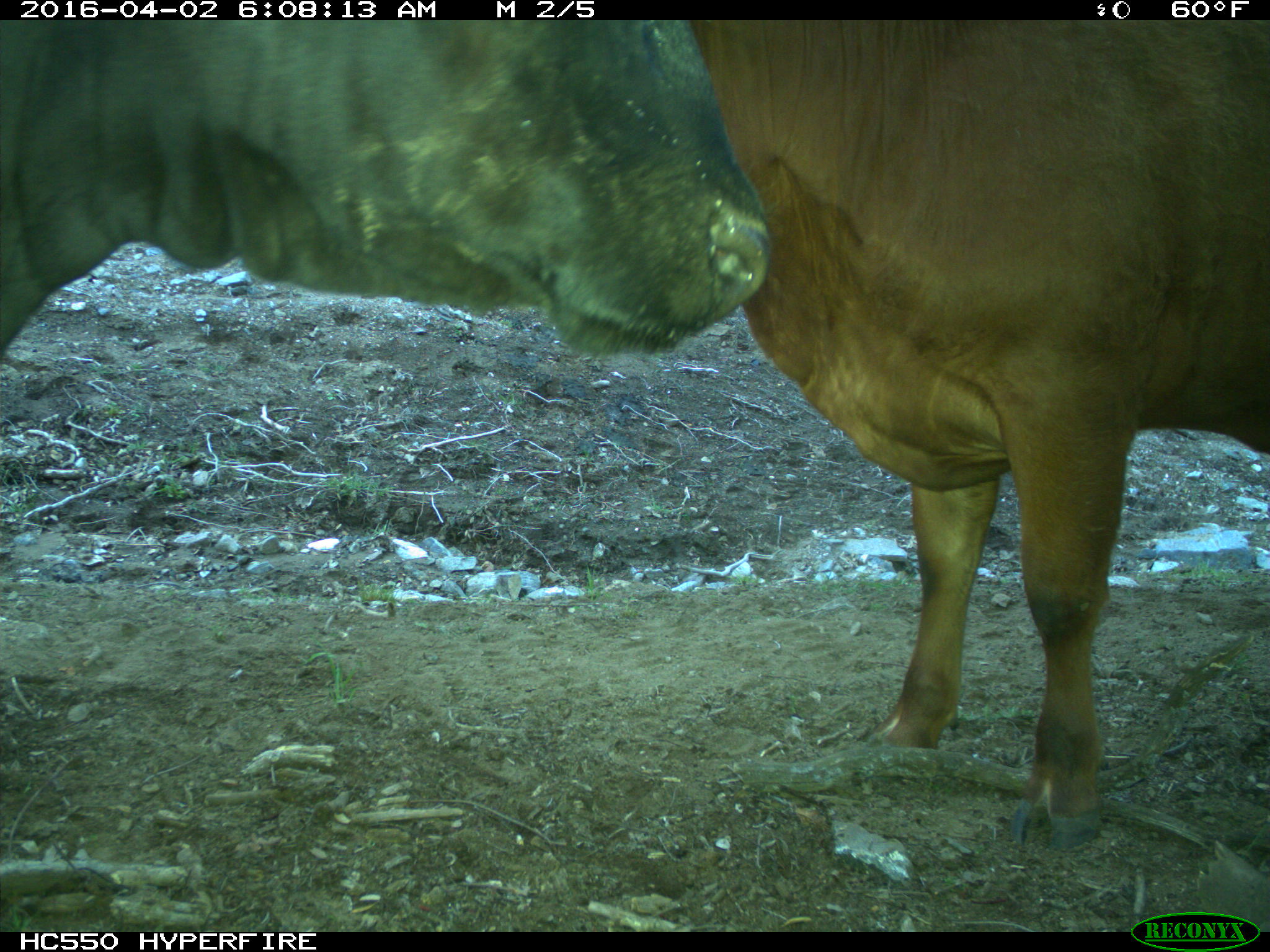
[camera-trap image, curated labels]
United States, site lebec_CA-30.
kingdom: Animalia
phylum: Chordata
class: Mammalia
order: Artiodactyla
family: Bovidae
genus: Bos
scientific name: Bos taurus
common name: domestic cow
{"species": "Bos taurus (domestic cow)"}